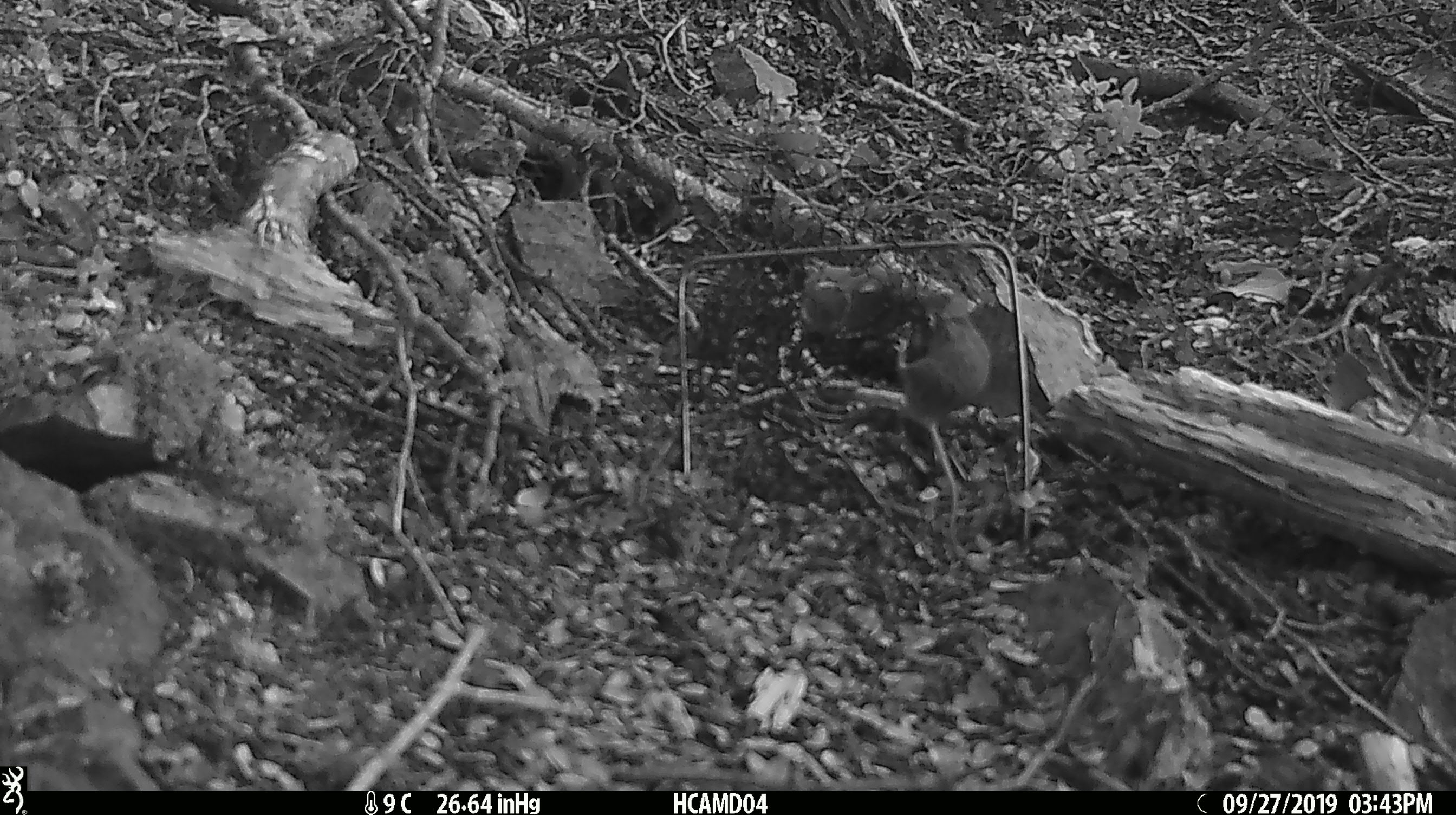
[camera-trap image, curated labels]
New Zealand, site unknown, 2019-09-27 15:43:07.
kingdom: Animalia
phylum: Chordata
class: Mammalia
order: Rodentia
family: Muridae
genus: Mus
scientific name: Mus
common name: mouse